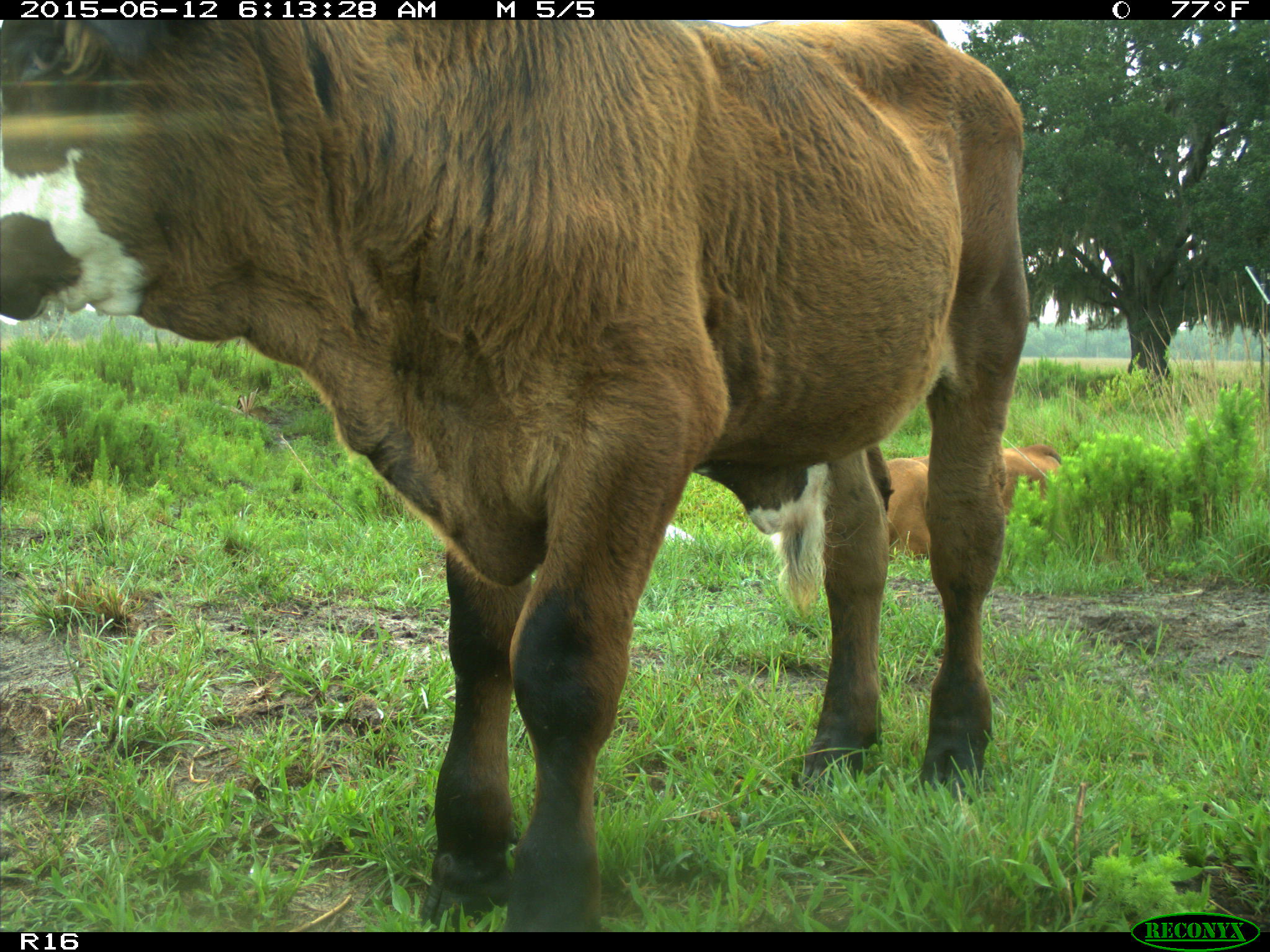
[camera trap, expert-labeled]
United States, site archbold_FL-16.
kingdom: Animalia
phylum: Chordata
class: Mammalia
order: Artiodactyla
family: Bovidae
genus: Bos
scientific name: Bos taurus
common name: domestic cow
Bos taurus (domestic cow).